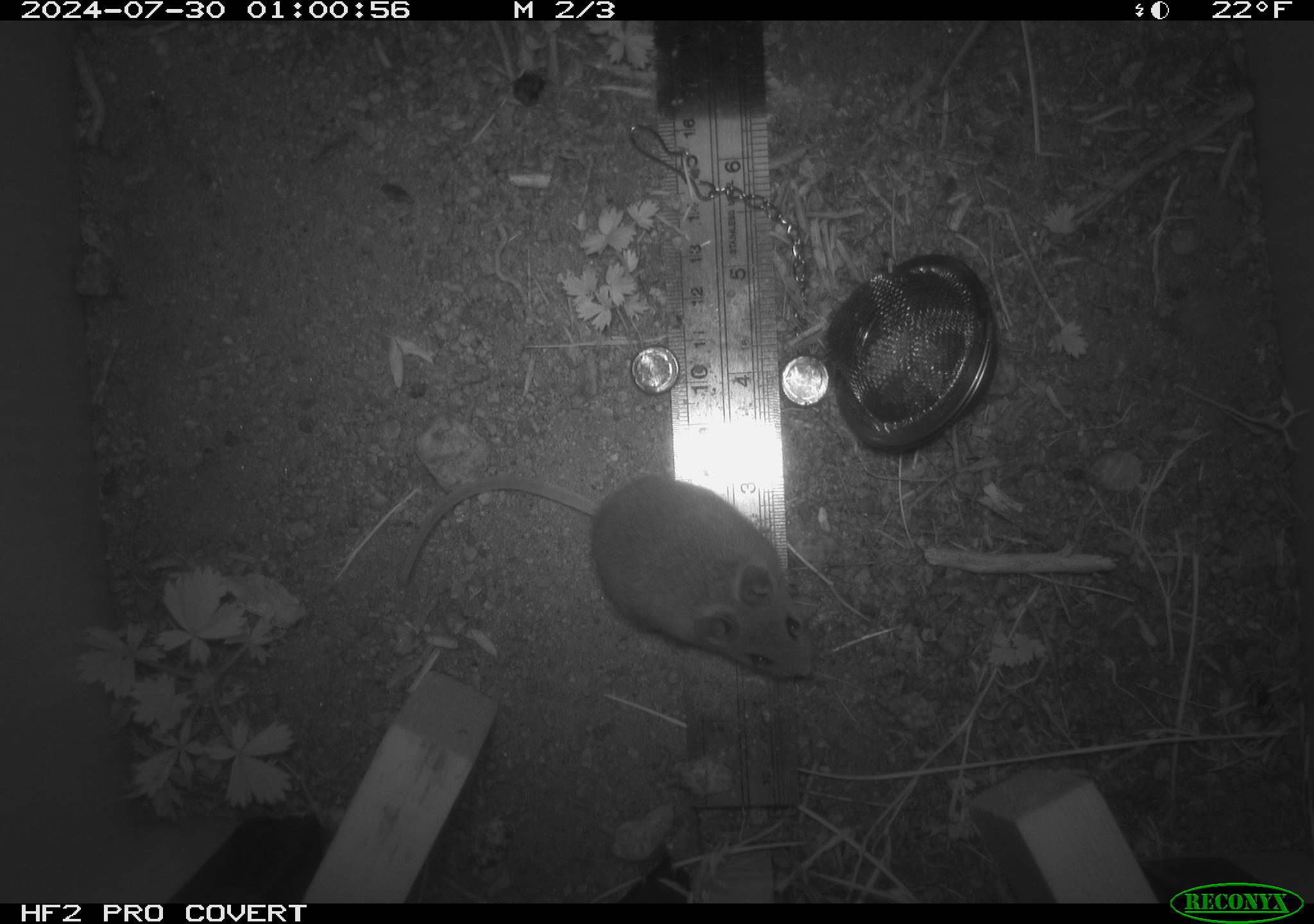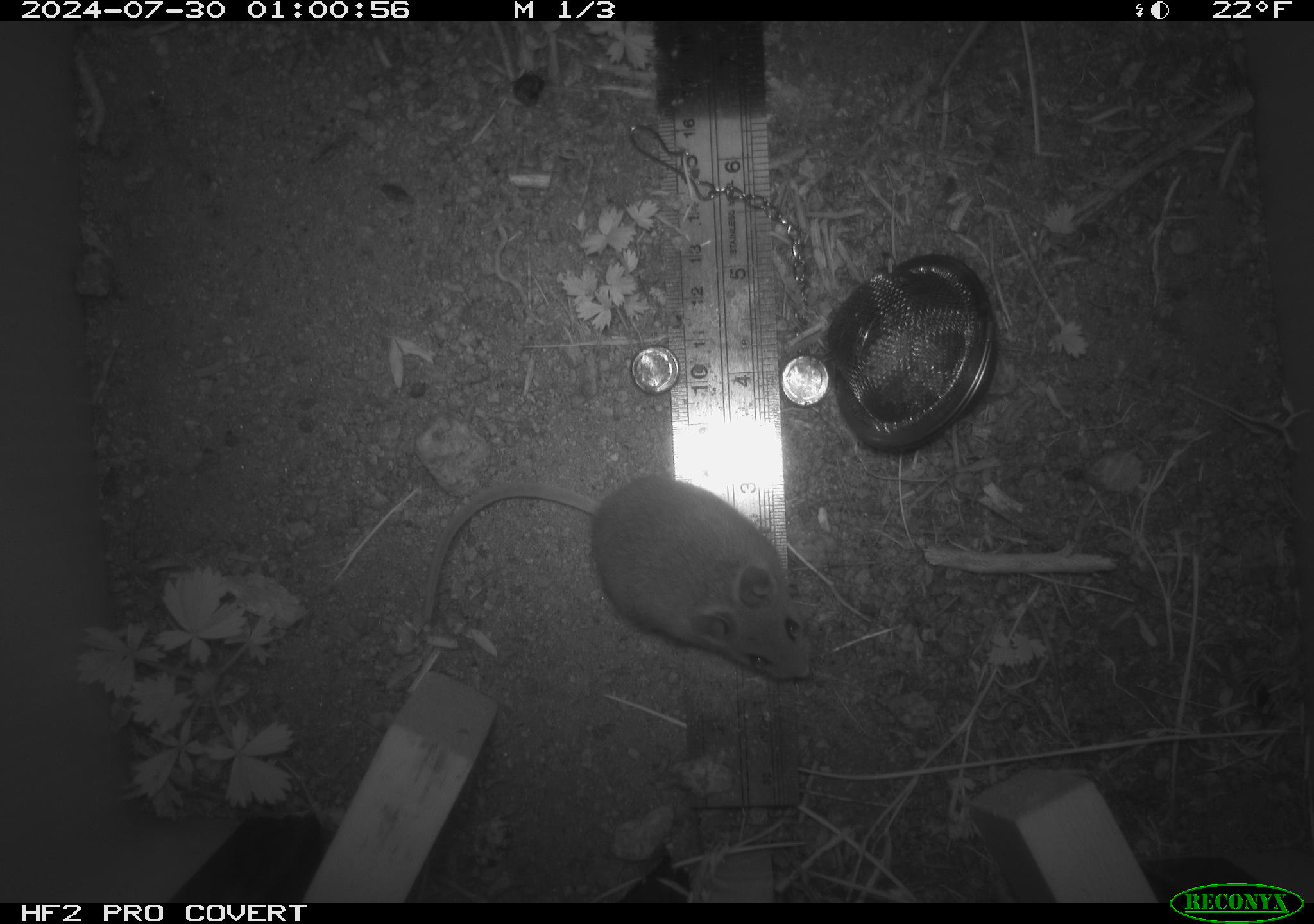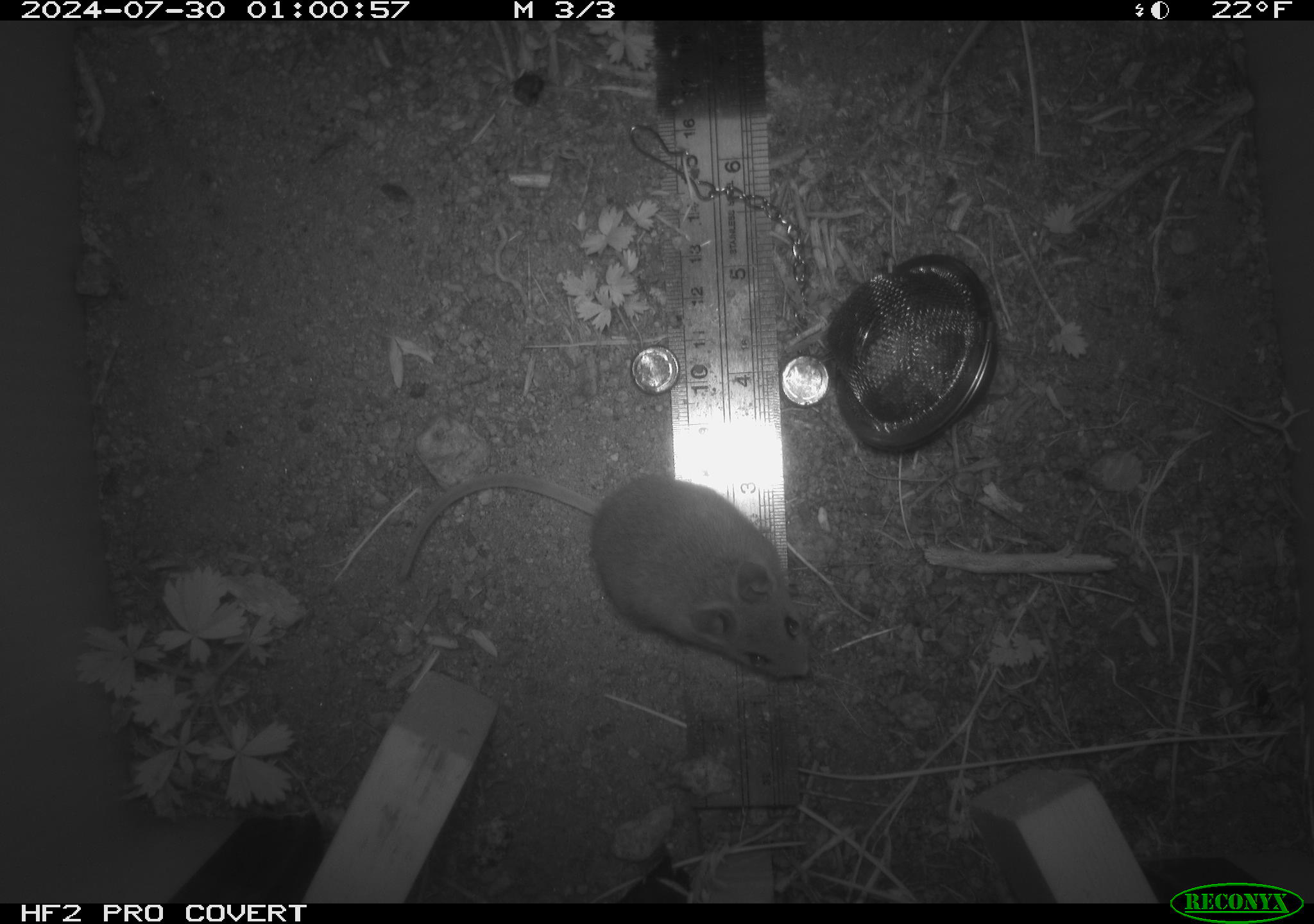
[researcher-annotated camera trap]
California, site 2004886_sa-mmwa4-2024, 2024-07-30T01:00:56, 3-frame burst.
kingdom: Animalia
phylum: Chordata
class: Mammalia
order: Rodentia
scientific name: Rodentia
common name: mouse species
Mouse species (Rodentia).